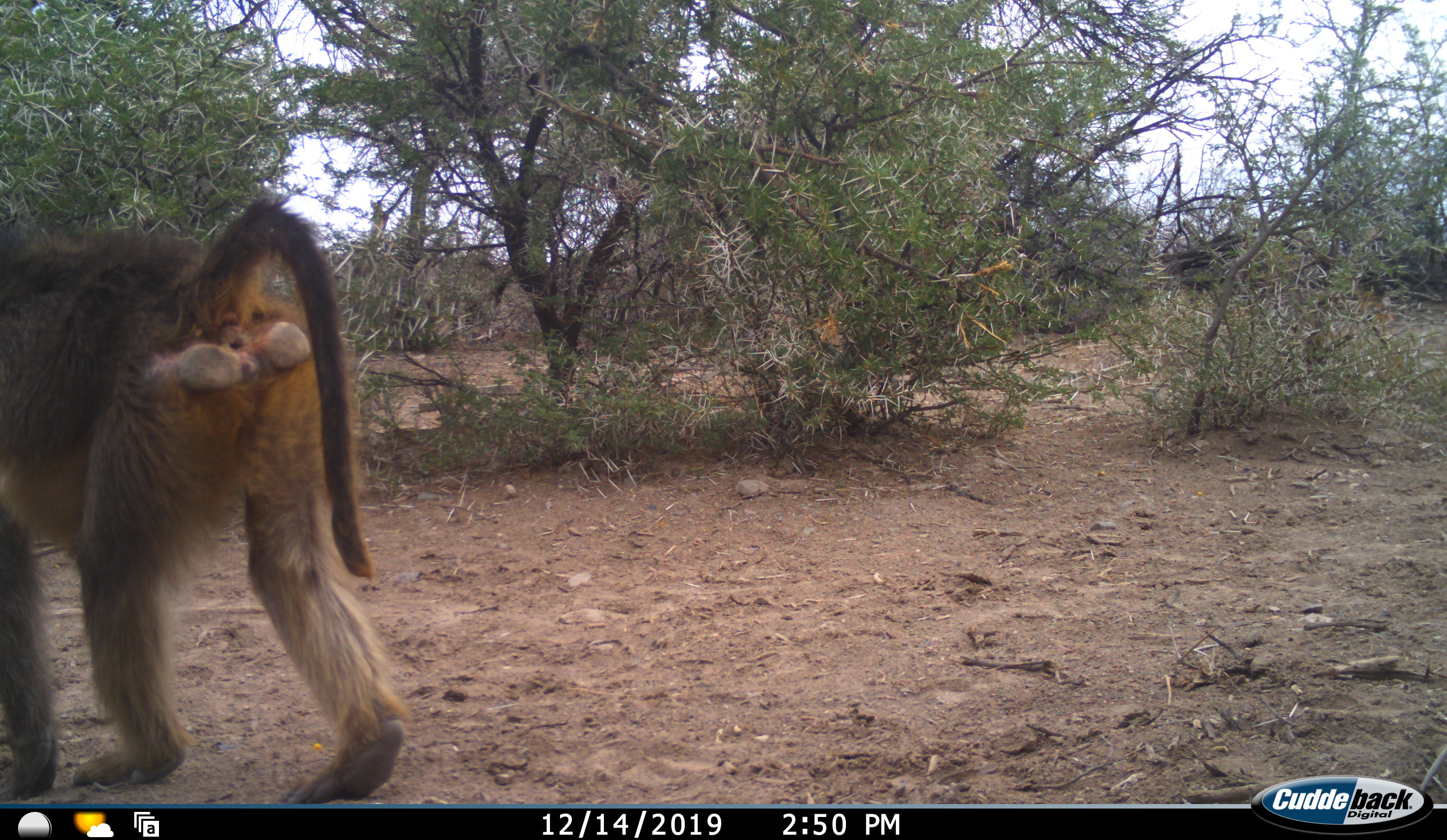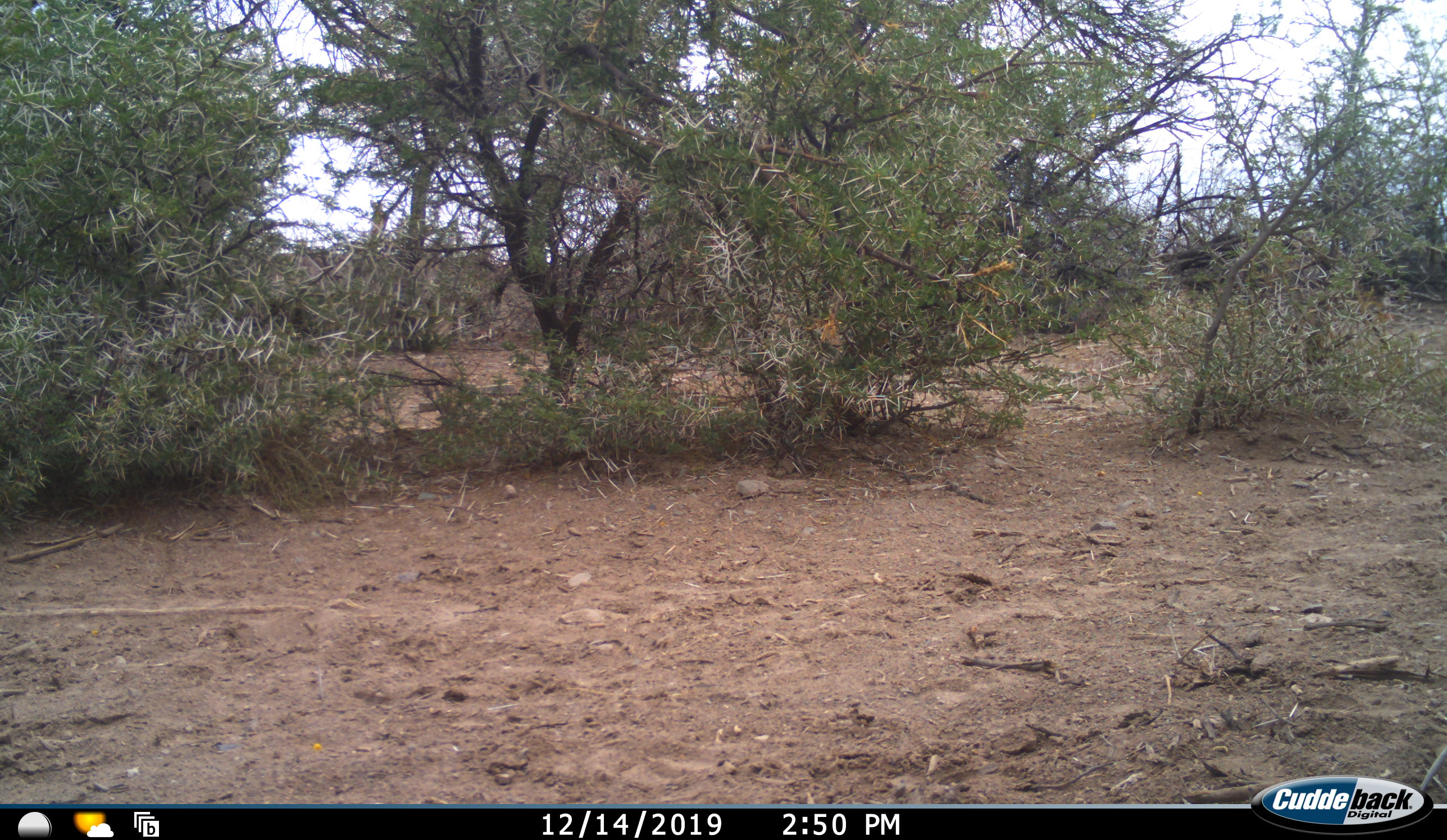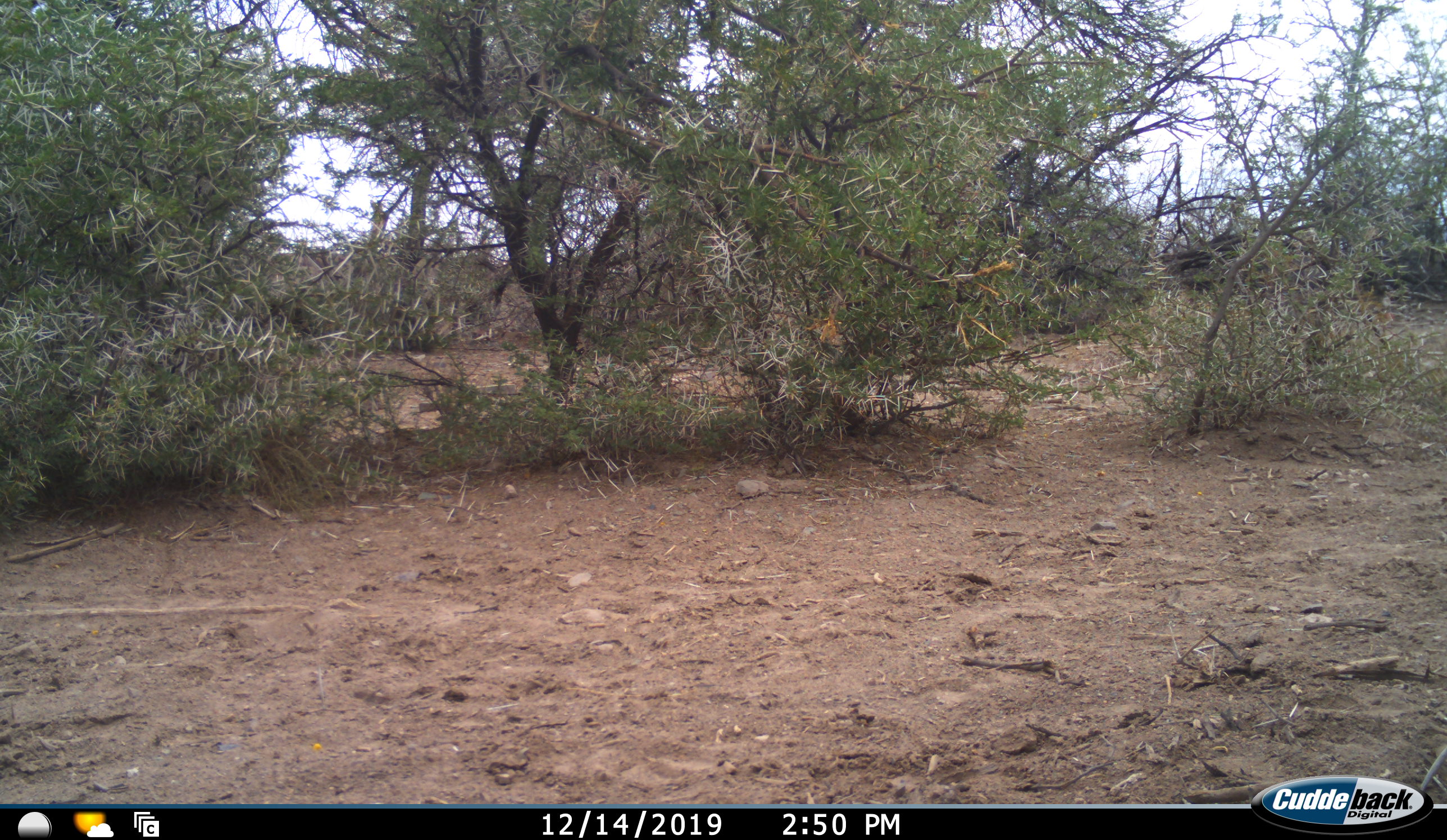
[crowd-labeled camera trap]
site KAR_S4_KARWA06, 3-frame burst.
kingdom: Animalia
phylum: Chordata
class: Mammalia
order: Primates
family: Cercopithecidae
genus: Papio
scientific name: Papio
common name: baboon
Baboon (Papio), count 1. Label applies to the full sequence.